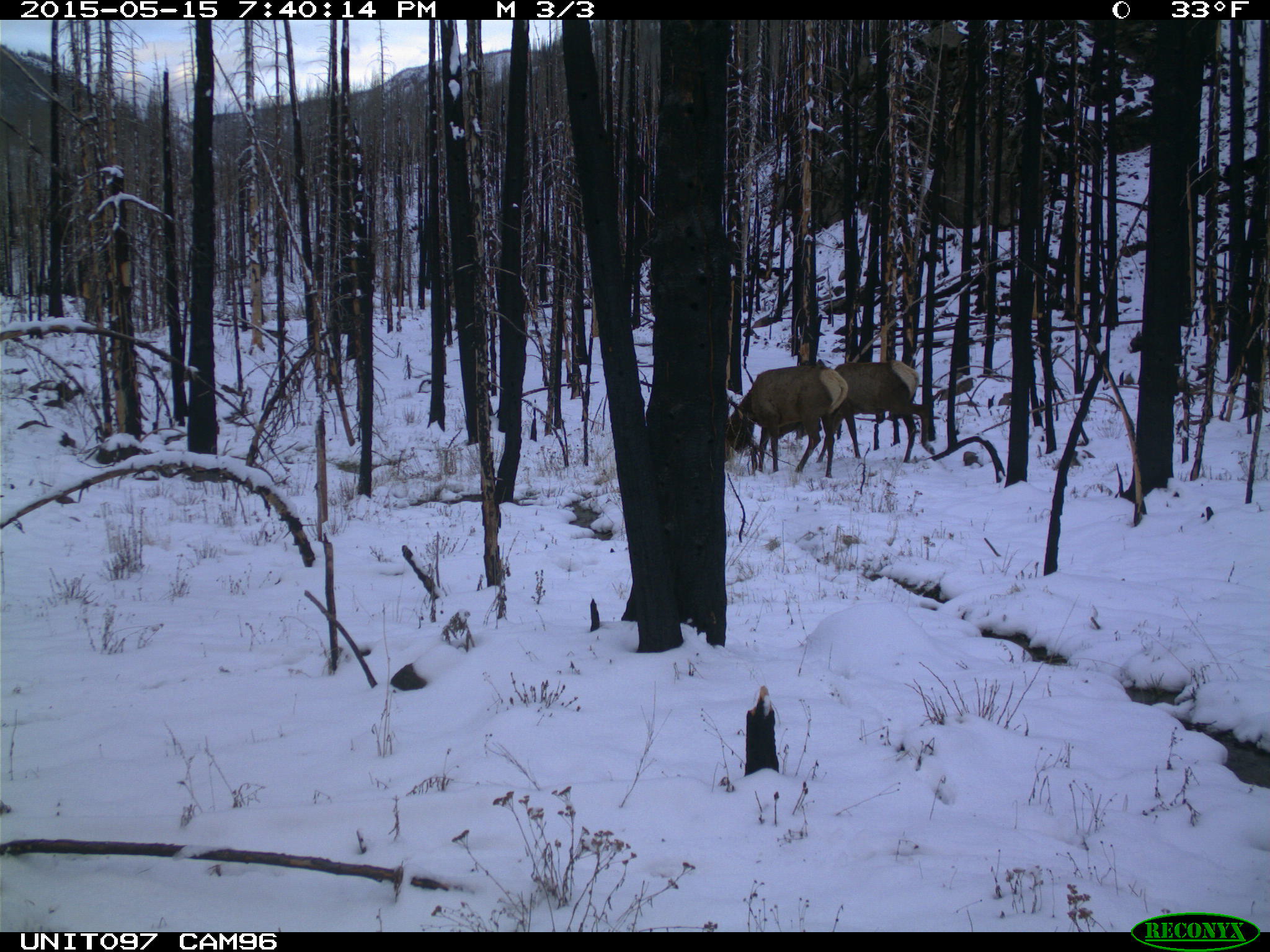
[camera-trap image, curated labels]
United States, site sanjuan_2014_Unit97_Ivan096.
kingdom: Animalia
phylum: Chordata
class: Mammalia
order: Artiodactyla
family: Cervidae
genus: Cervus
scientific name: Cervus elaphus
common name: red deer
Cervus elaphus (red deer).